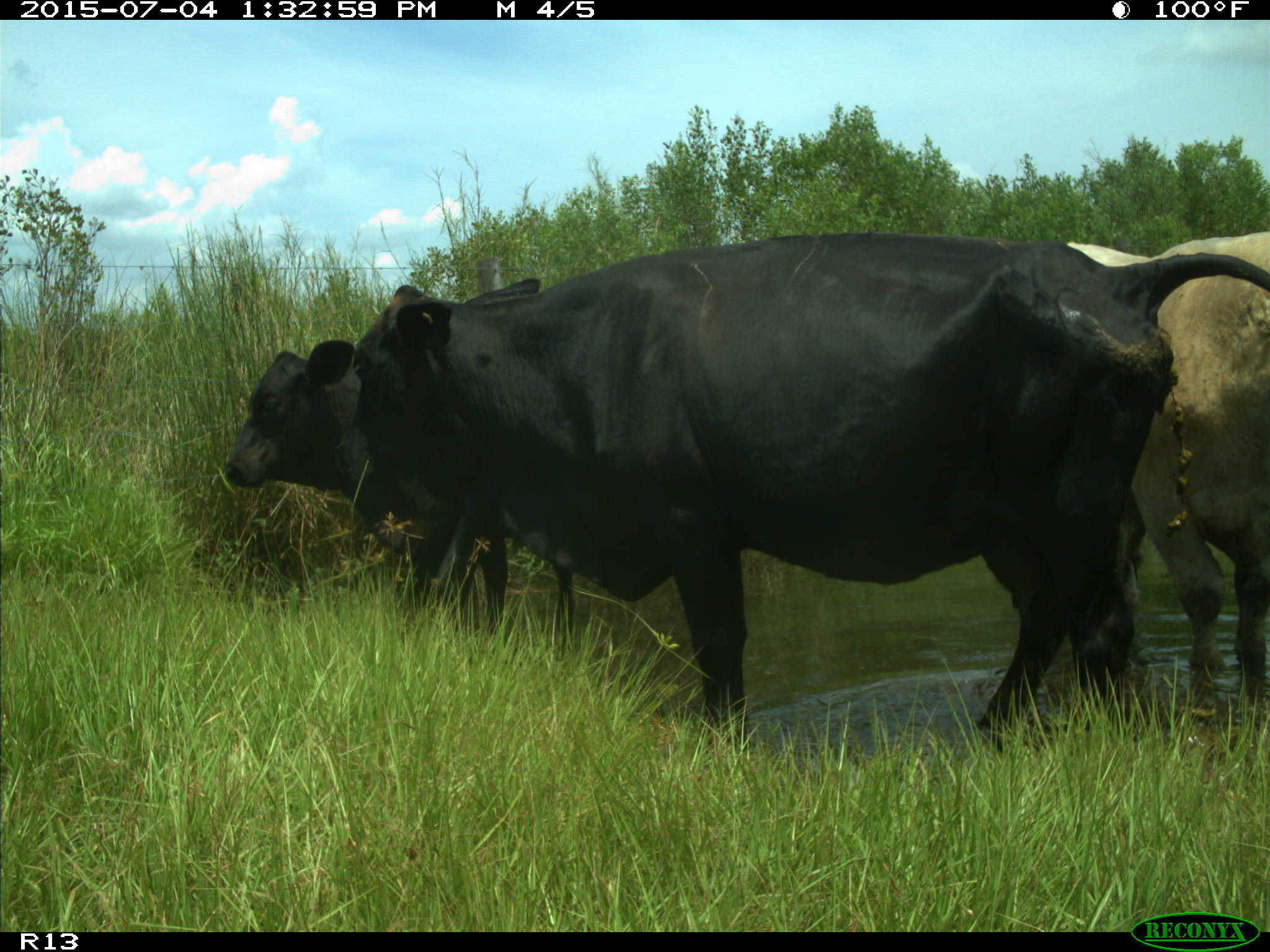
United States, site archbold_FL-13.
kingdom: Animalia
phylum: Chordata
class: Mammalia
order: Artiodactyla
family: Bovidae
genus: Bos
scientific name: Bos taurus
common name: domestic cow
Bos taurus (domestic cow).